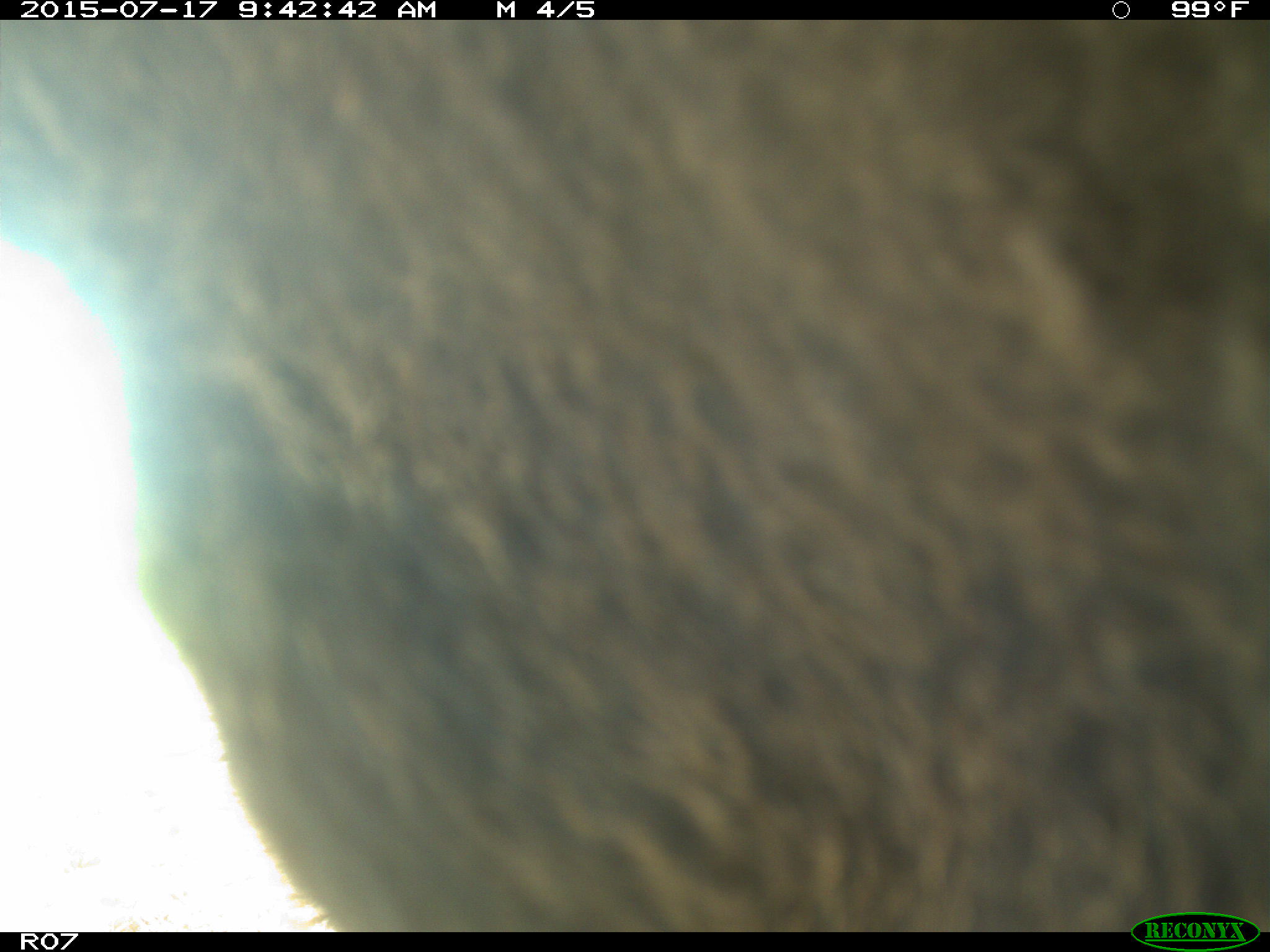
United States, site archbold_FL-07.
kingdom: Animalia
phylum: Chordata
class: Mammalia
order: Artiodactyla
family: Bovidae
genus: Bos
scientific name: Bos taurus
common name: domestic cow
Bos taurus (domestic cow).